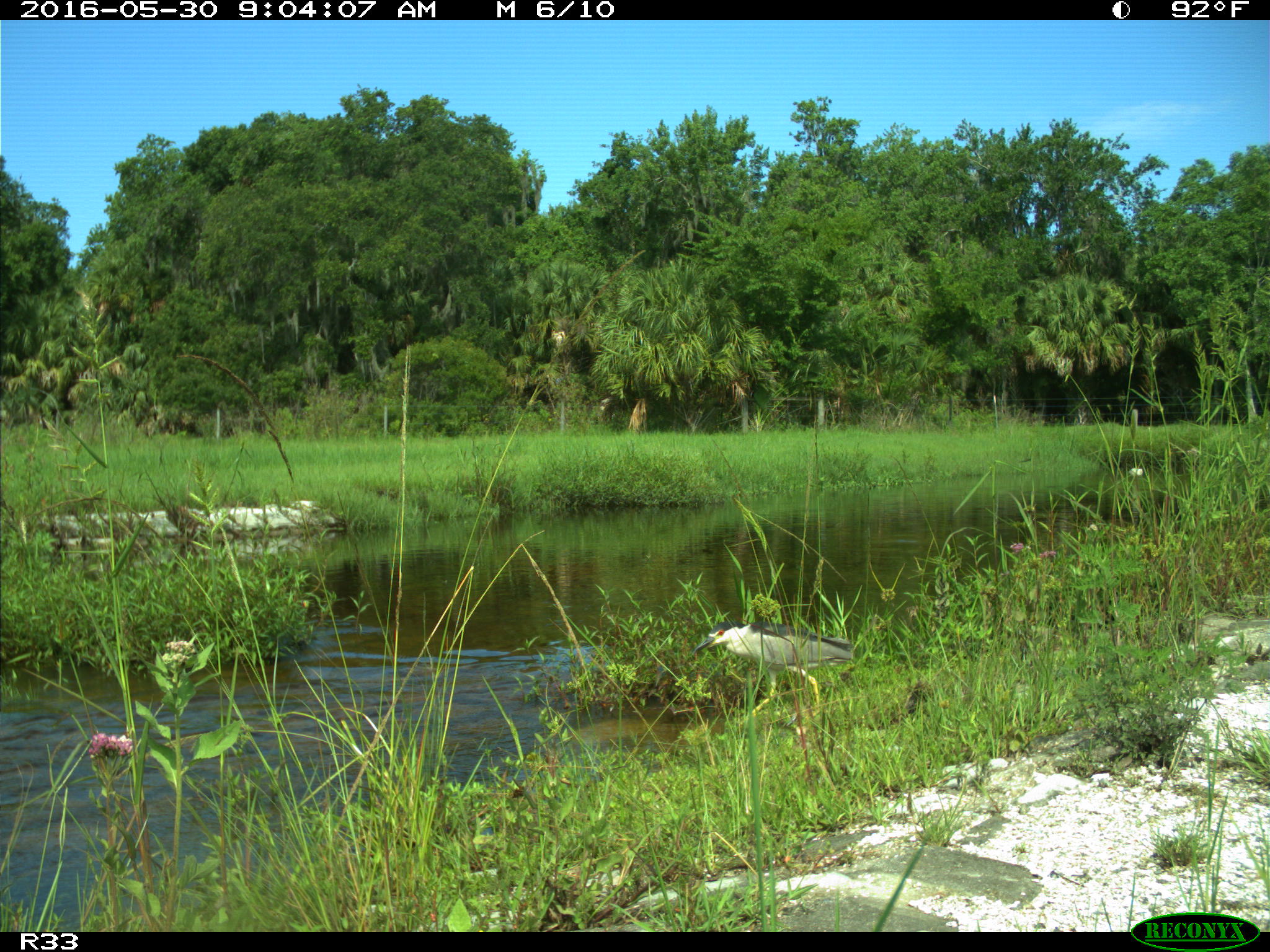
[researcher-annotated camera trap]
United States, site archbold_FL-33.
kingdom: Animalia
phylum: Chordata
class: Aves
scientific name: Aves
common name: birds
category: unidentified bird